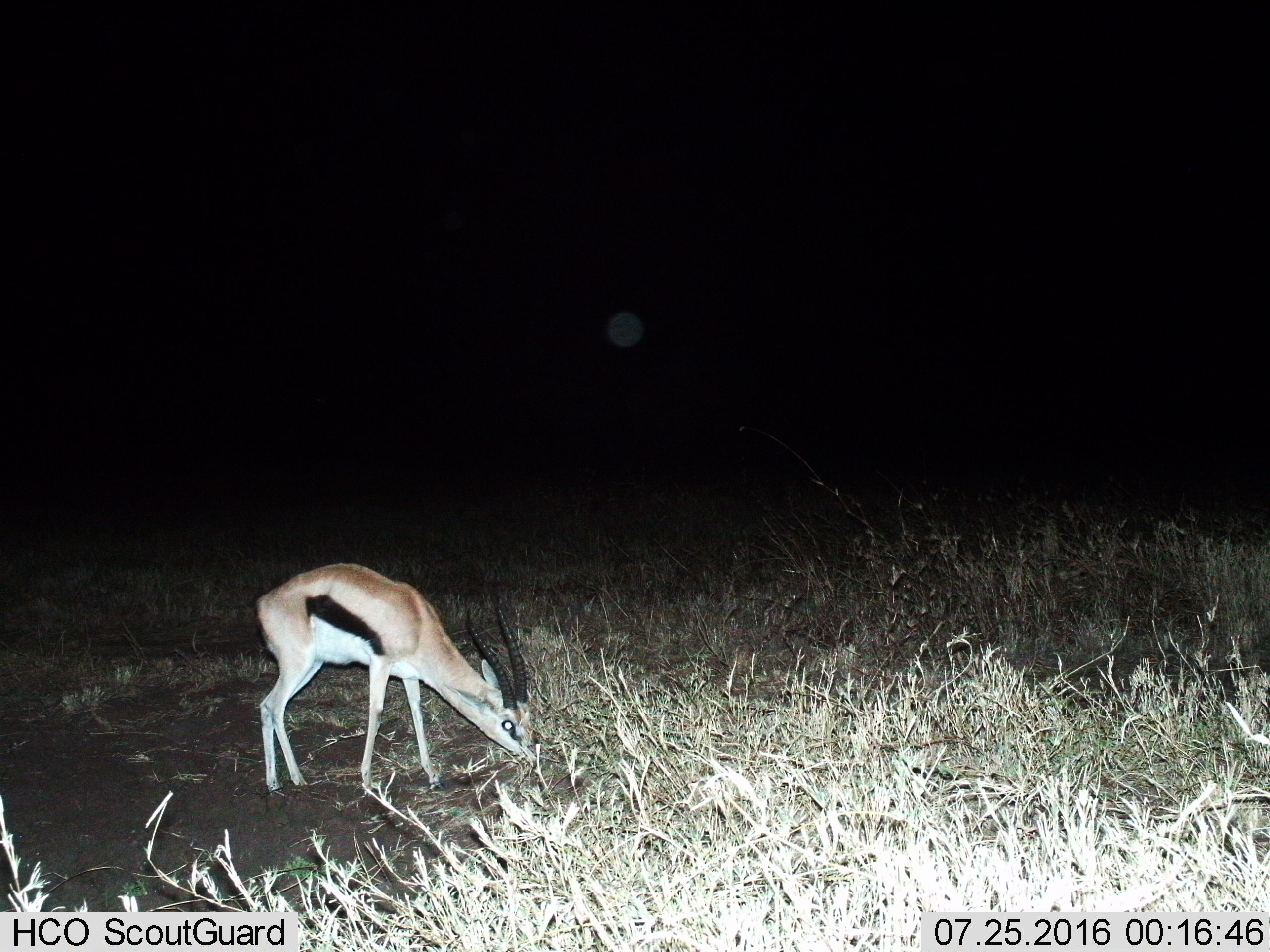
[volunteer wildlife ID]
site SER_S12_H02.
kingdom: Animalia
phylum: Chordata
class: Mammalia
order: Artiodactyla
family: Bovidae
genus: Eudorcas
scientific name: Eudorcas thomsonii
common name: thomson's gazelle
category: gazellethomsons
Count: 1.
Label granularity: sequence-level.